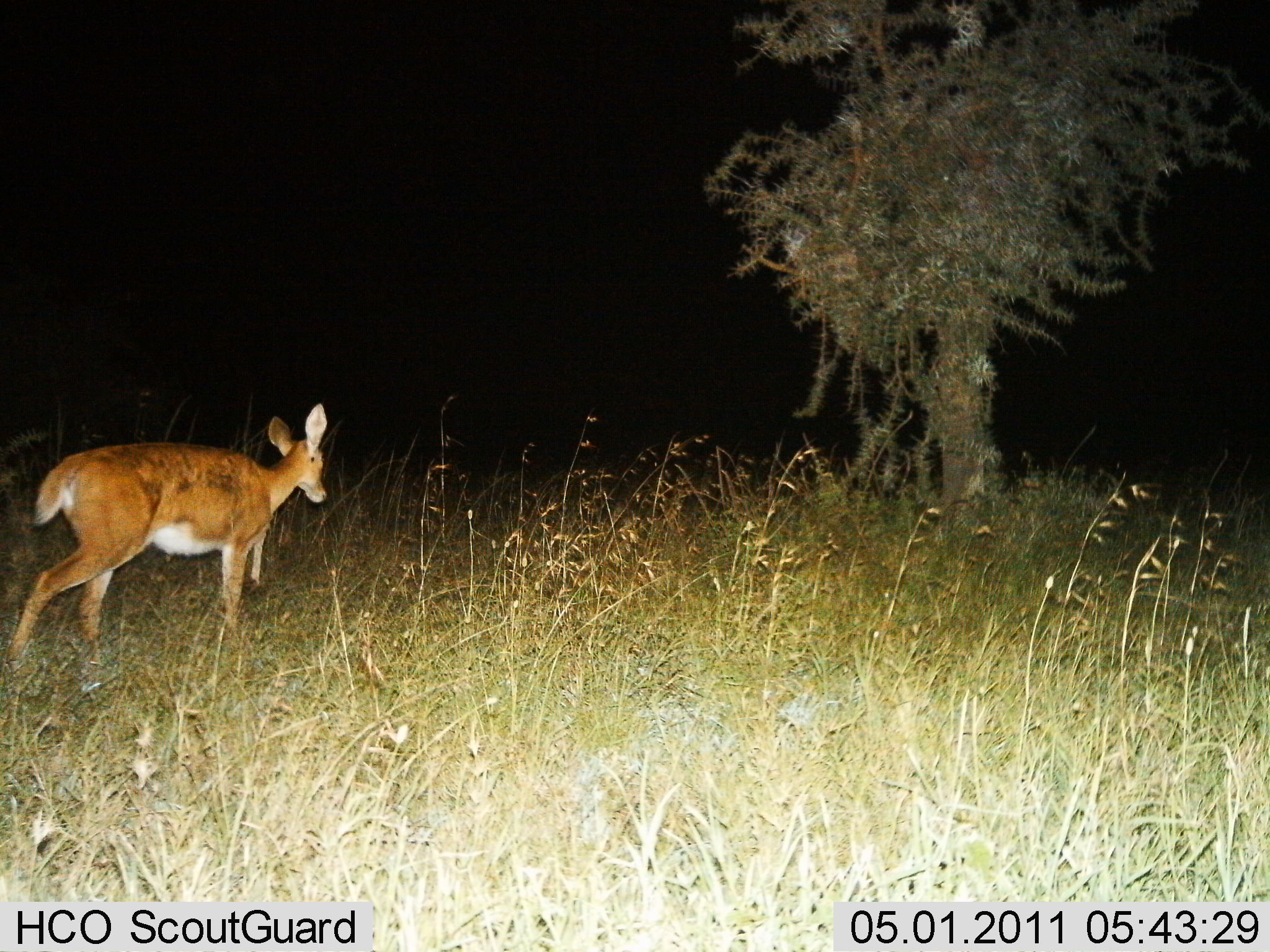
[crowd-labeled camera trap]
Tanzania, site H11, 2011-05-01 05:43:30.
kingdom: Animalia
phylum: Chordata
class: Mammalia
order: Artiodactyla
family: Bovidae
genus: Redunca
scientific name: Redunca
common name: reedbuck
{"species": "reedbuck (Redunca)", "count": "1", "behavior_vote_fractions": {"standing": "0%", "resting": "0%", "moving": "100%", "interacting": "0%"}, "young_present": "0%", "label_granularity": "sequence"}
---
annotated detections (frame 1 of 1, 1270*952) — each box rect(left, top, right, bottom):
animal: rect(4, 402, 329, 674)